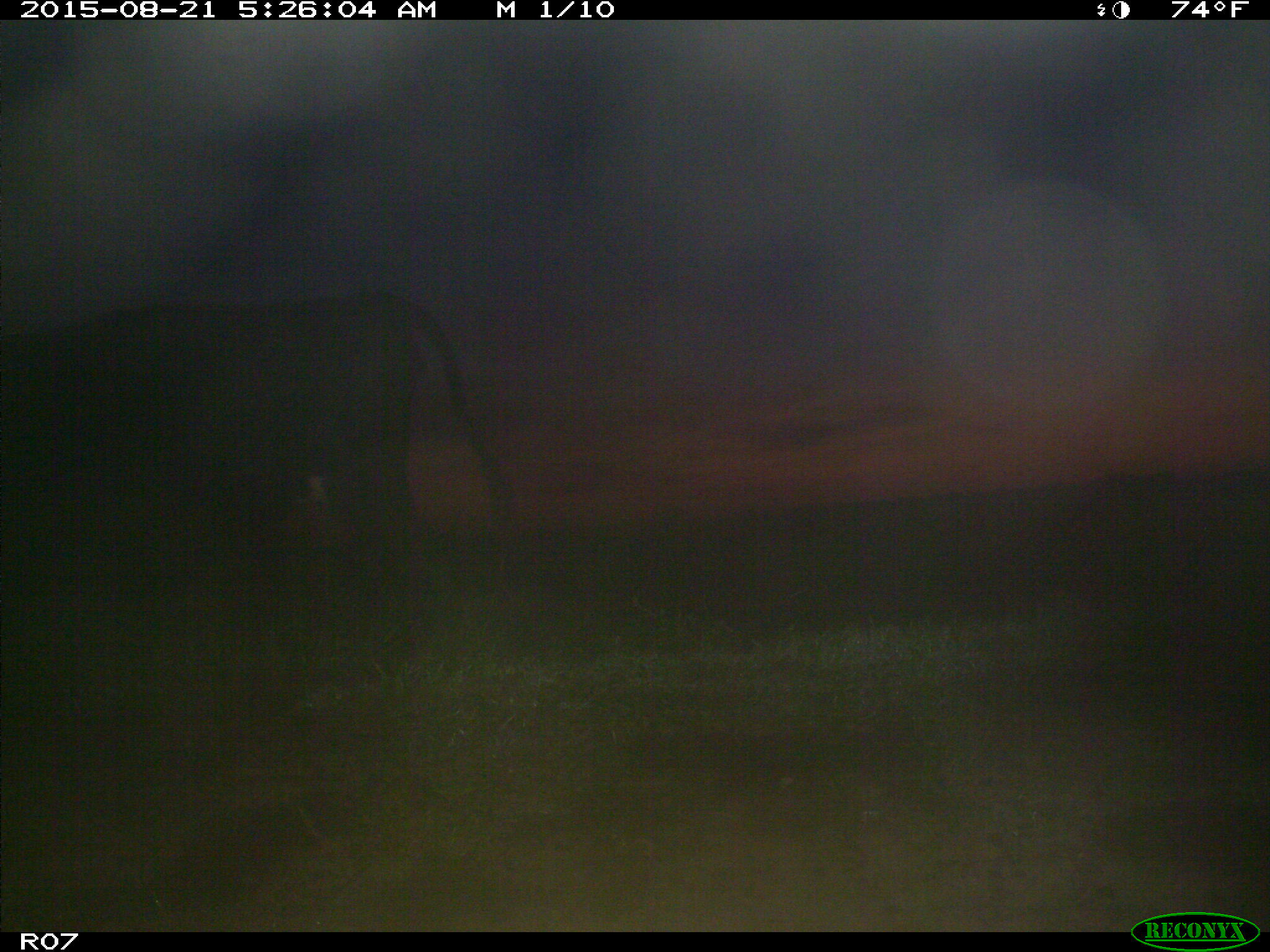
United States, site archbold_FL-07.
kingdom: Animalia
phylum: Chordata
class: Mammalia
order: Artiodactyla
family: Bovidae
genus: Bos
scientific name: Bos taurus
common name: domestic cow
Bos taurus (domestic cow).